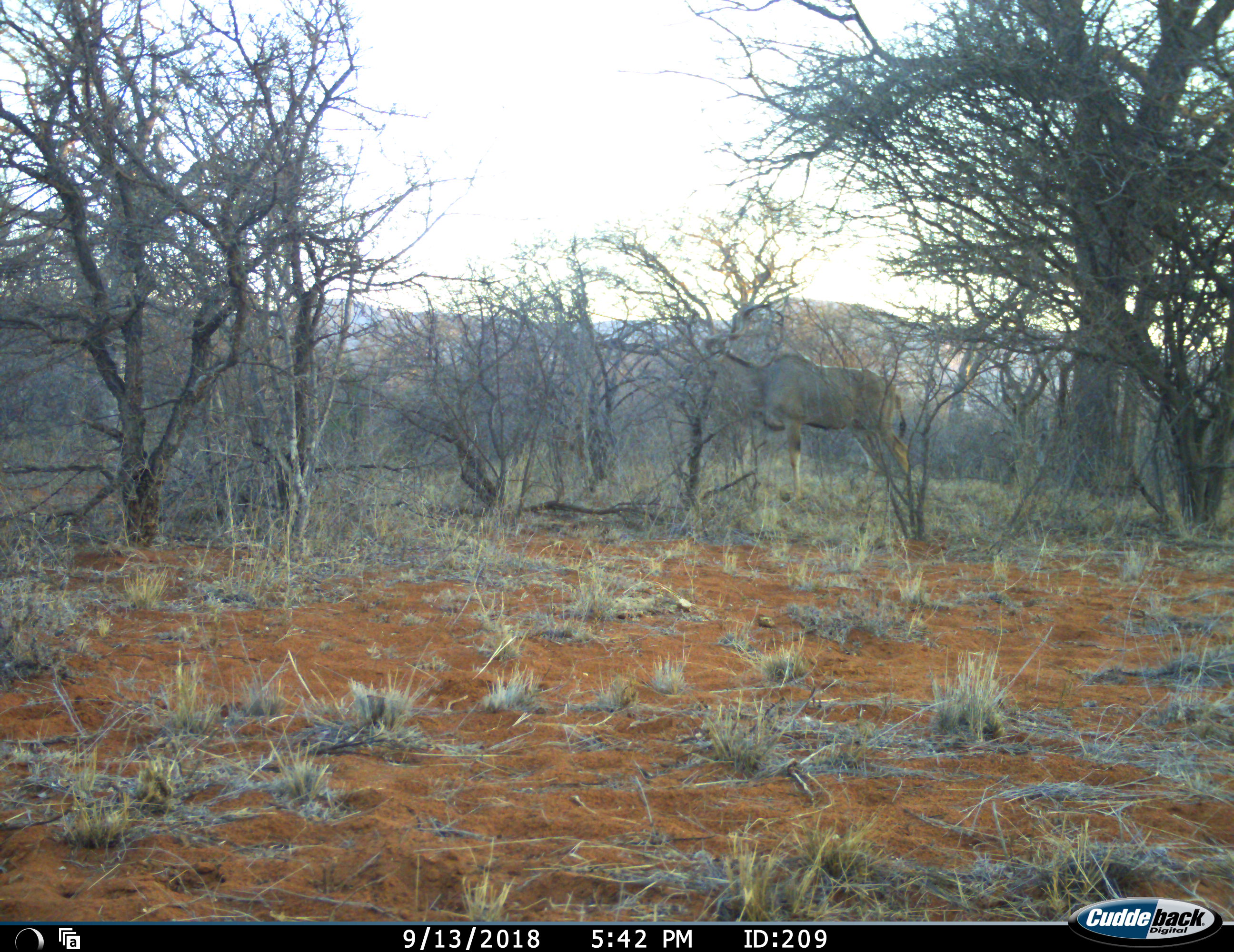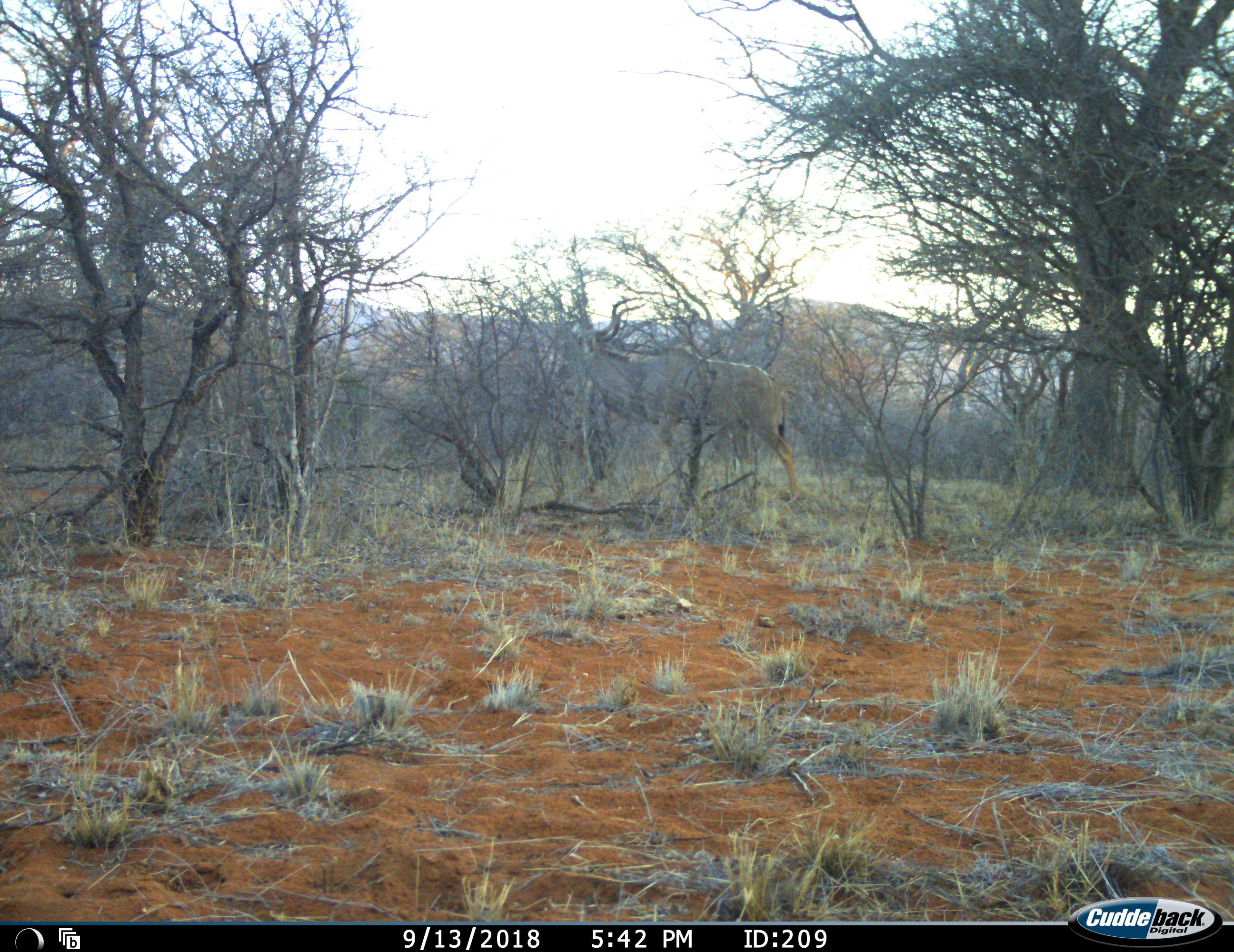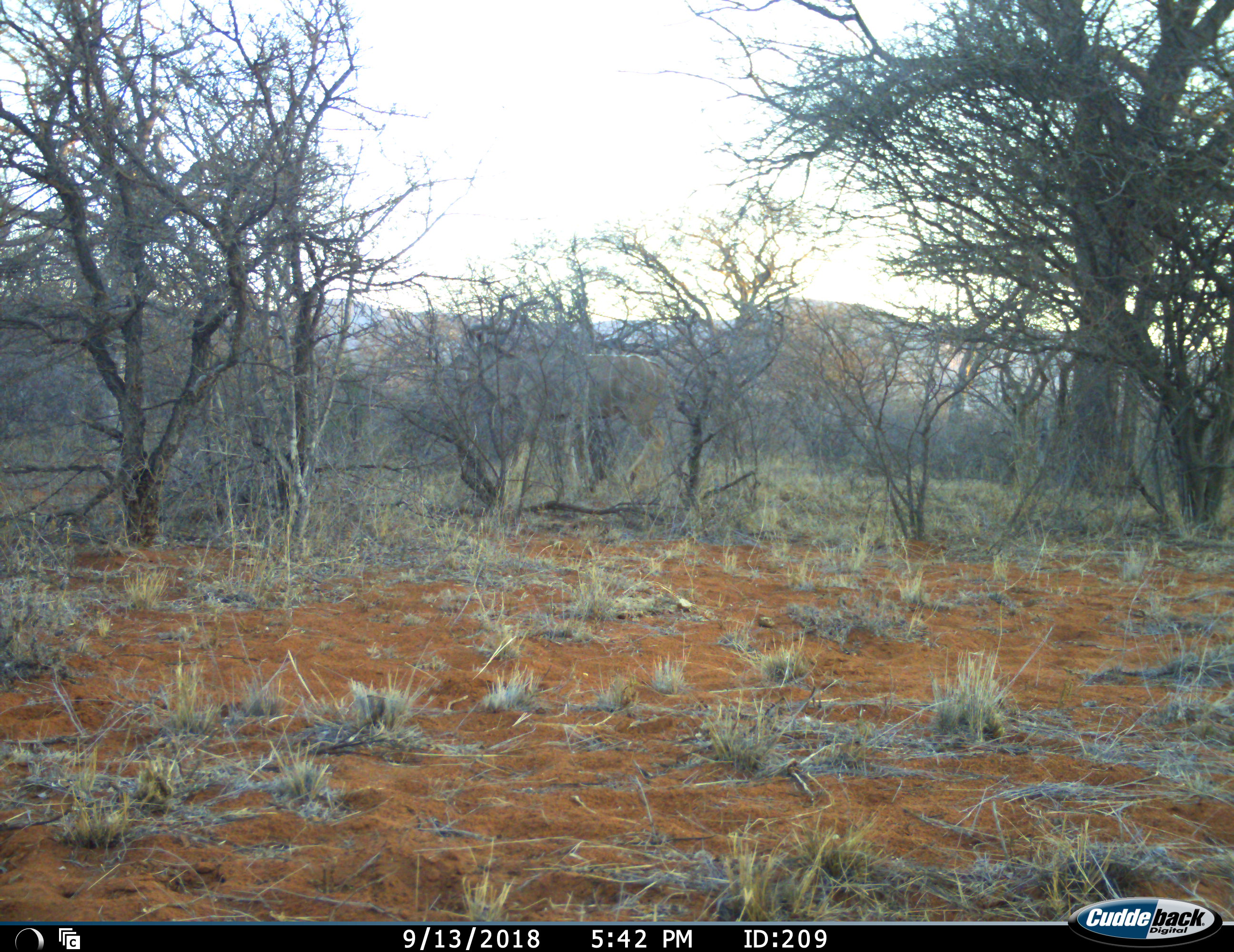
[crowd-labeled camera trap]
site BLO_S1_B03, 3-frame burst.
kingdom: Animalia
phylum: Chordata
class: Mammalia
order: Artiodactyla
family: Bovidae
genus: Tragelaphus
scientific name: Tragelaphus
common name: kudu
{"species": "kudu (Tragelaphus)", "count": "1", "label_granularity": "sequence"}